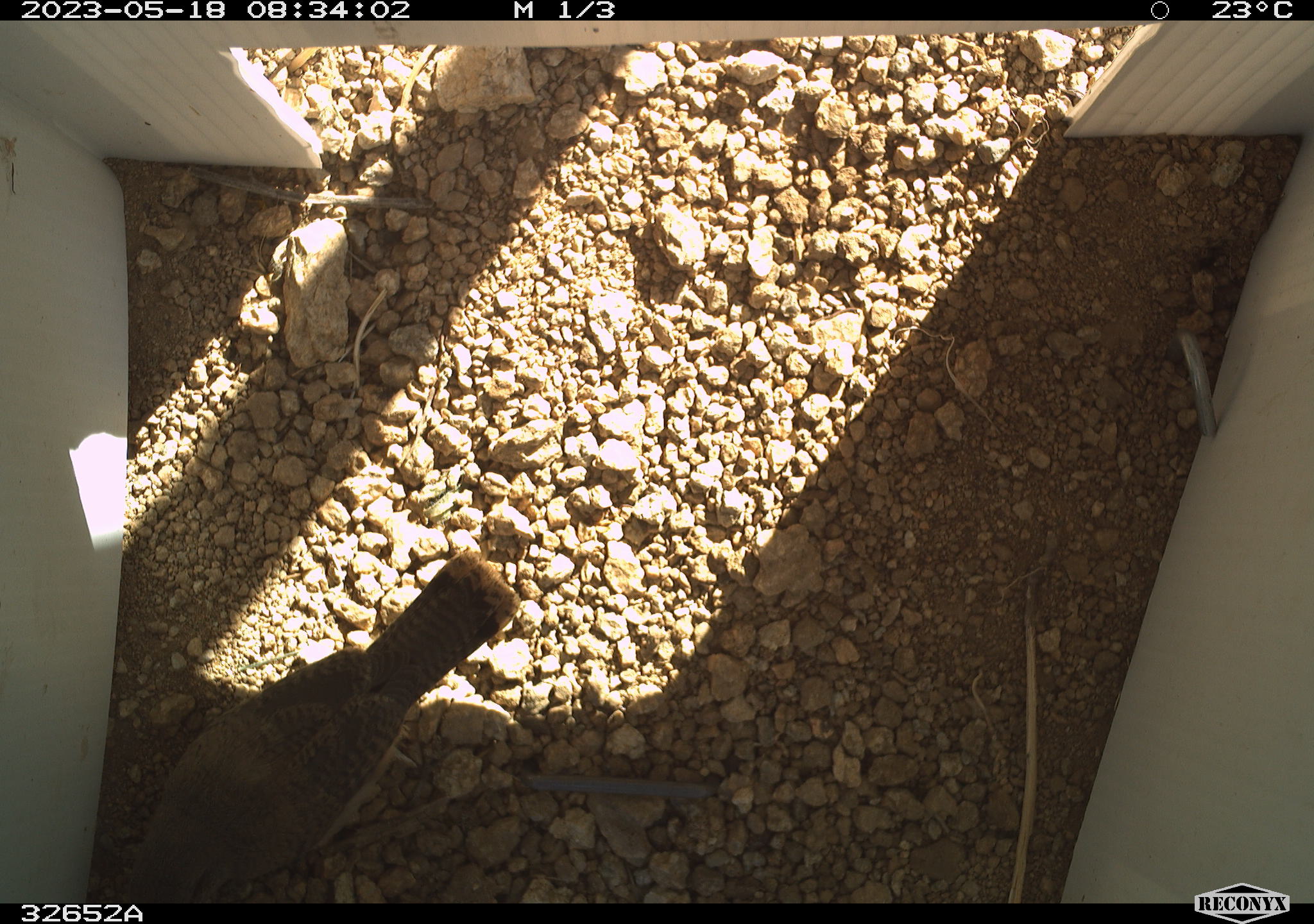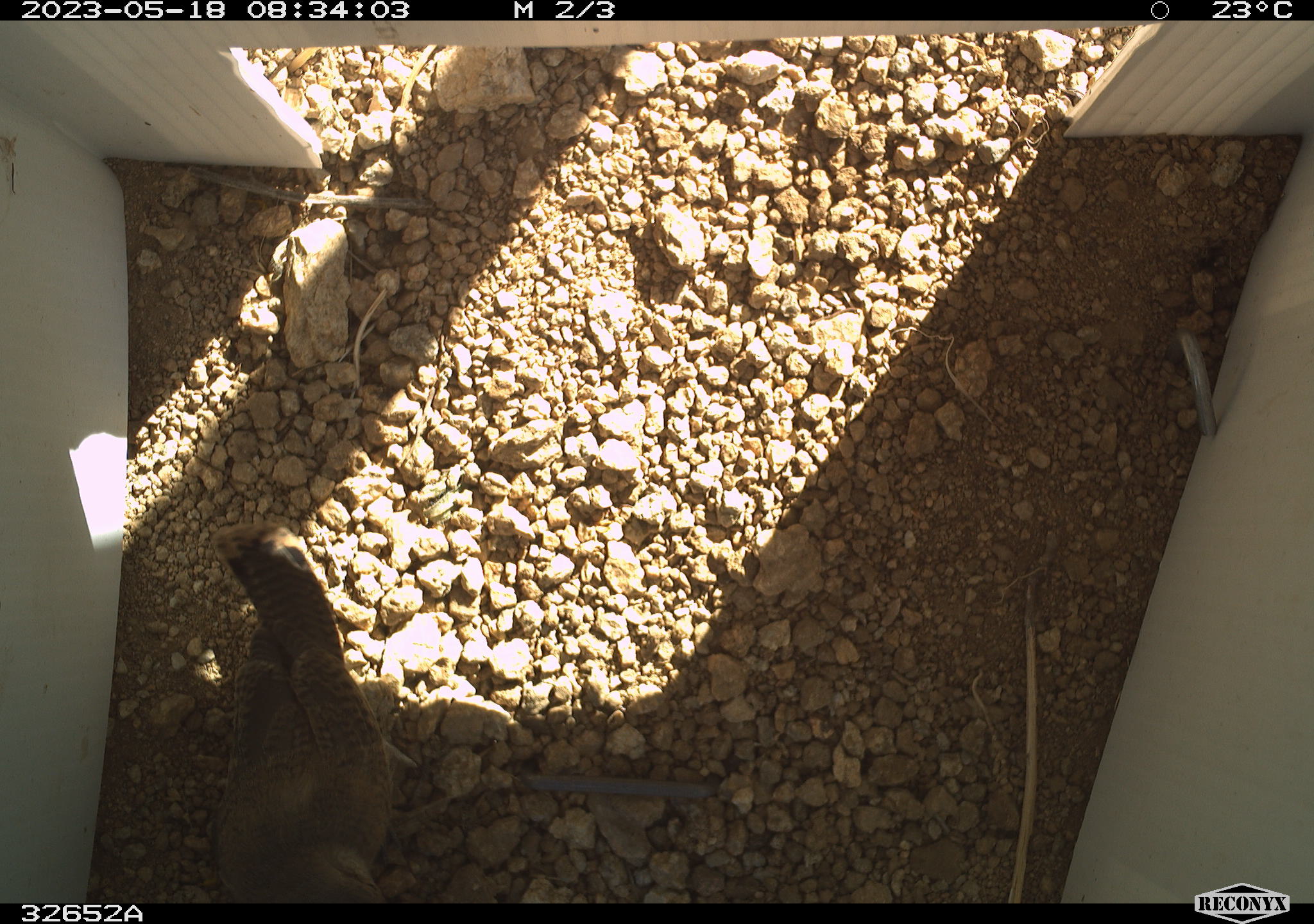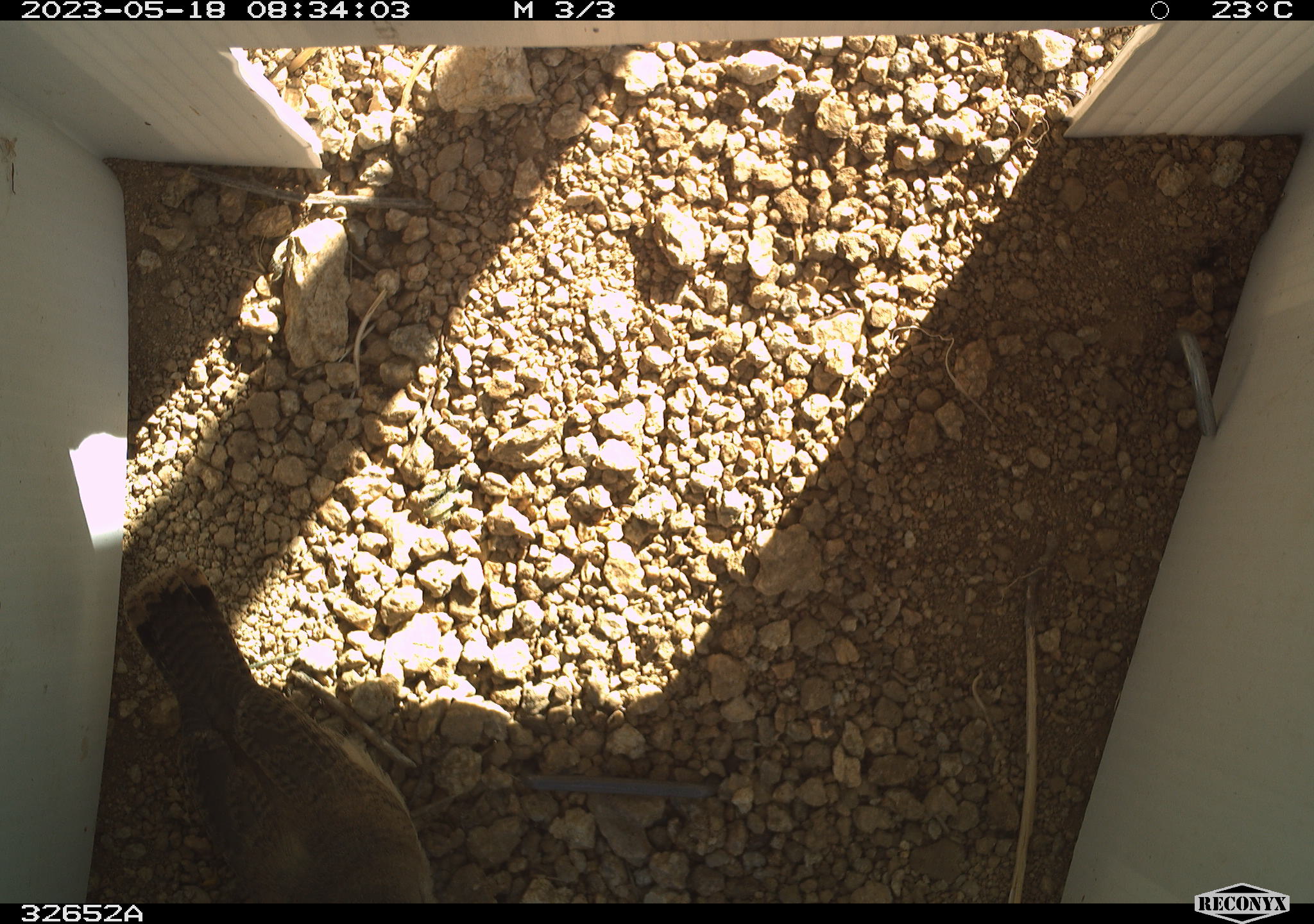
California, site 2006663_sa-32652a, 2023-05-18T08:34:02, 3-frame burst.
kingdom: Animalia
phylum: Chordata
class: Aves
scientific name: Aves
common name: bird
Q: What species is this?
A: Bird (Aves).